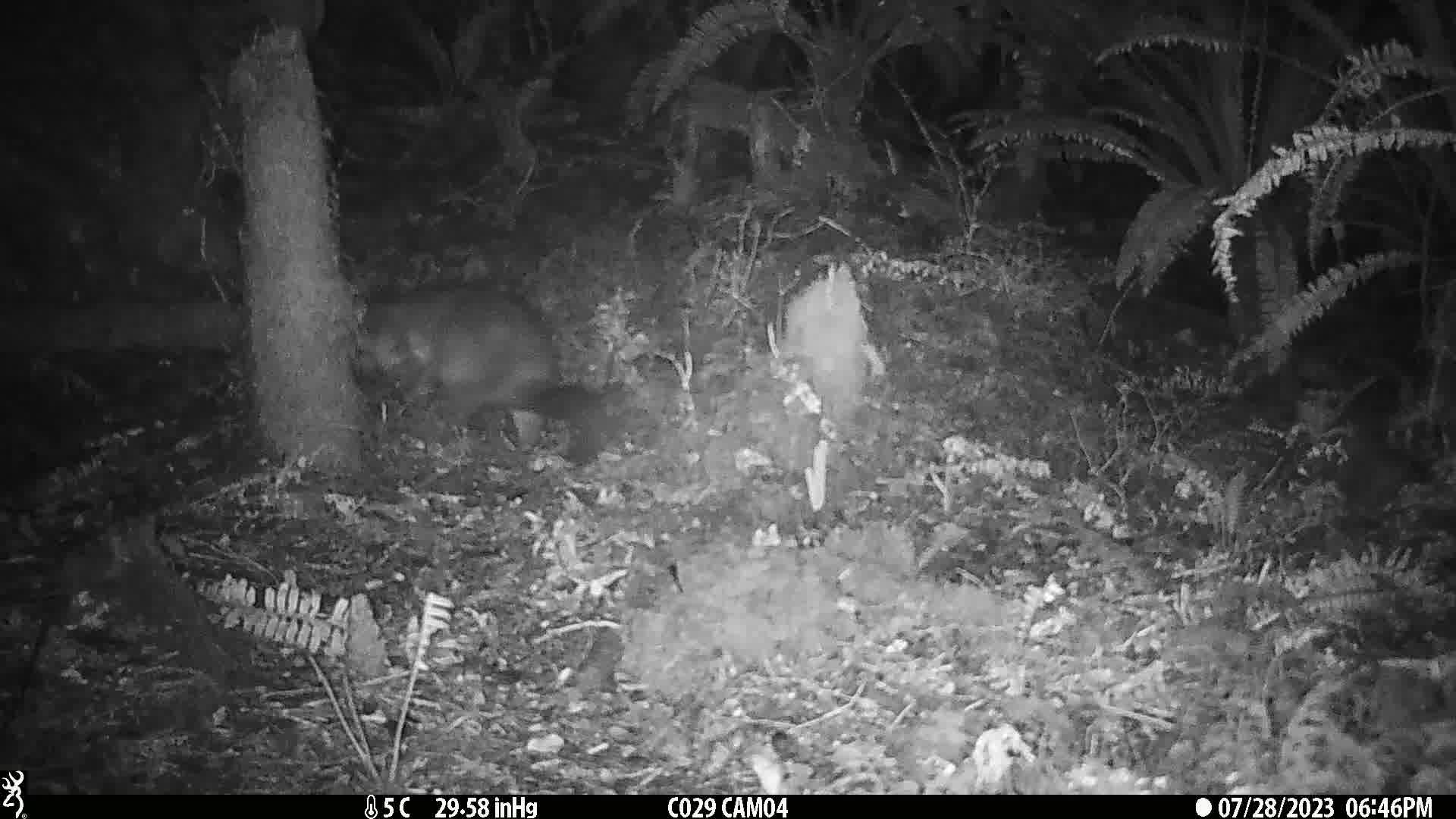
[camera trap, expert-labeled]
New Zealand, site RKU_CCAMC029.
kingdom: Animalia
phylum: Chordata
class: Mammalia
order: Diprotodontia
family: Phalangeridae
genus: Trichosurus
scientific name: Trichosurus vulpecula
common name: common brushtail possum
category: possum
Possum (common brushtail possum) (Trichosurus vulpecula).